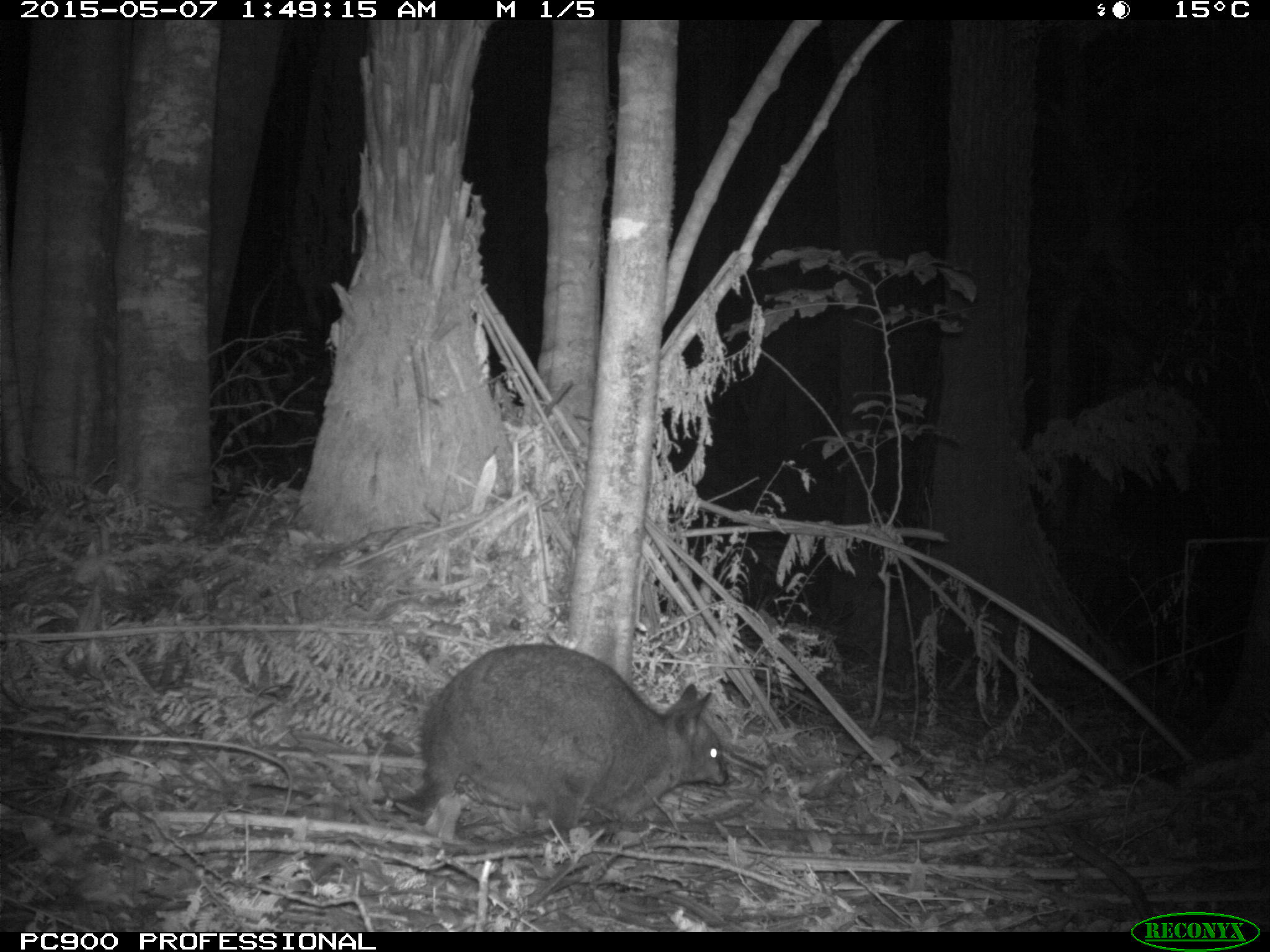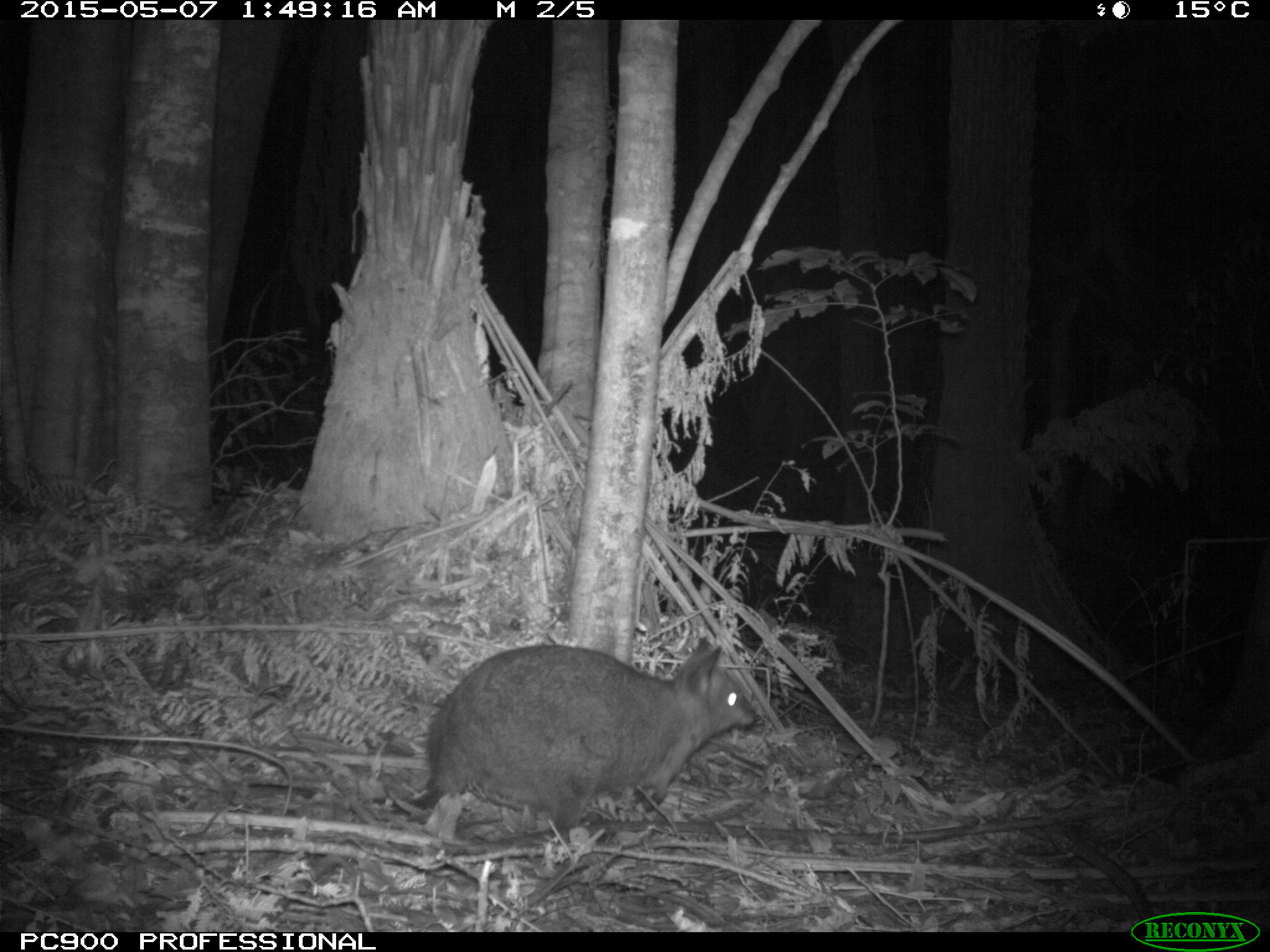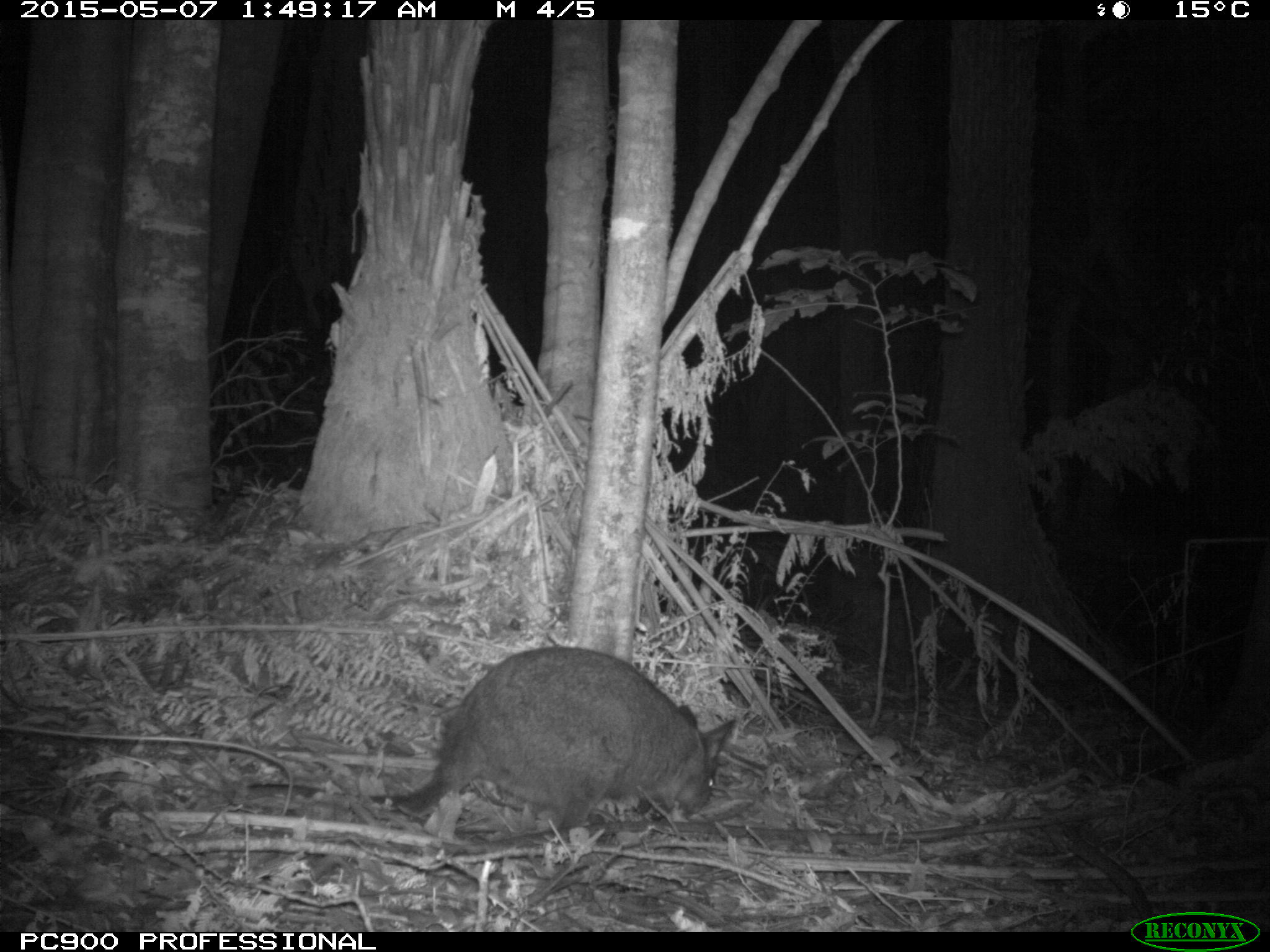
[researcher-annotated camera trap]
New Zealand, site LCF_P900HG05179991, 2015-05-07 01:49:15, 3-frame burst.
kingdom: Animalia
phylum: Chordata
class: Mammalia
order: Diprotodontia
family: Macropodidae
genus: Notamacropus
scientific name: Notamacropus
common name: wallaby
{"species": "wallaby (Notamacropus)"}